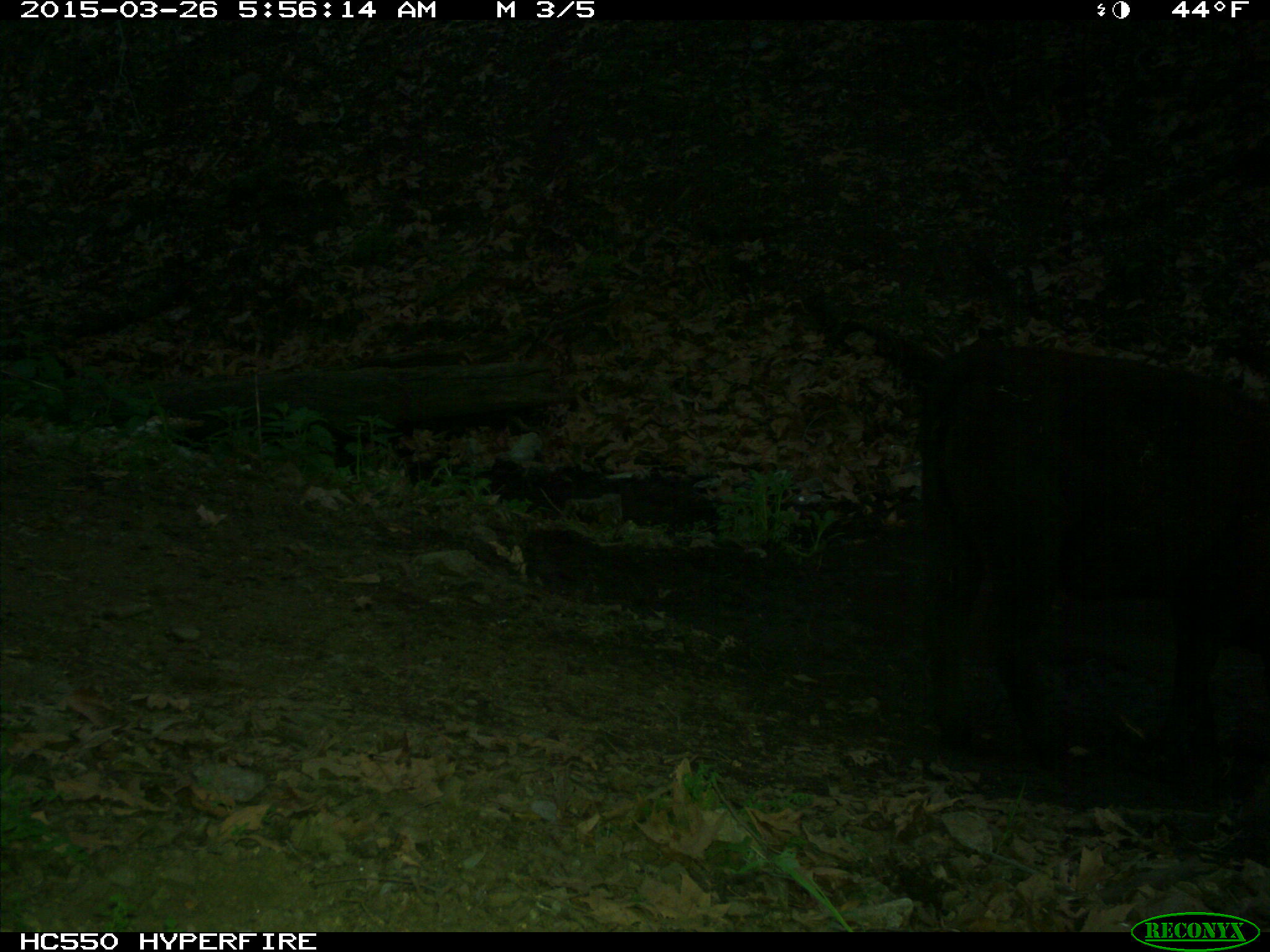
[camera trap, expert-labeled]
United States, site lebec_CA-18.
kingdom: Animalia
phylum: Chordata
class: Mammalia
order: Artiodactyla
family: Bovidae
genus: Bos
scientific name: Bos taurus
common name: domestic cow